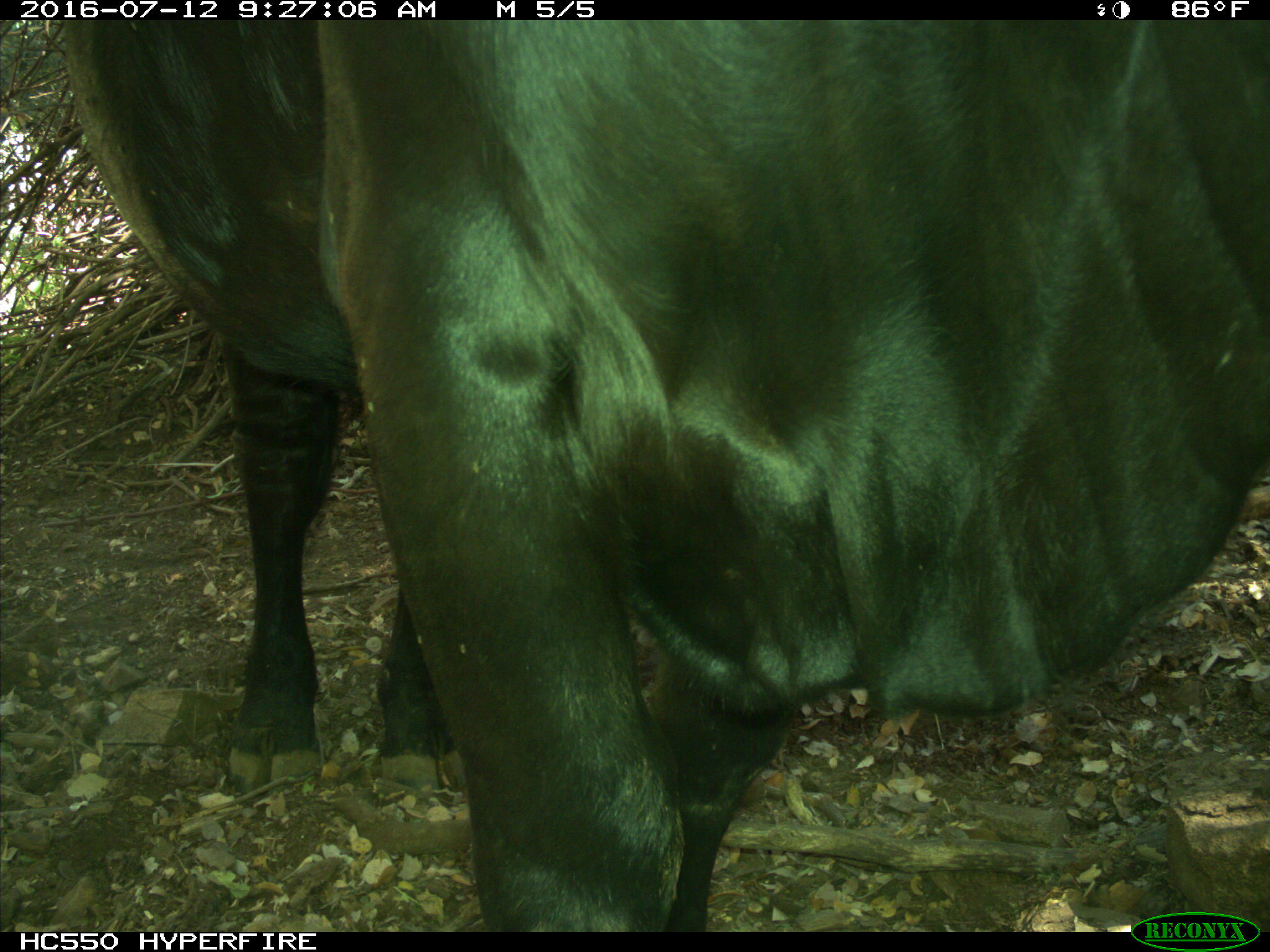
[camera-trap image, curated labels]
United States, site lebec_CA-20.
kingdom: Animalia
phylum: Chordata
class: Mammalia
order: Artiodactyla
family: Bovidae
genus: Bos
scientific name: Bos taurus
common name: domestic cow